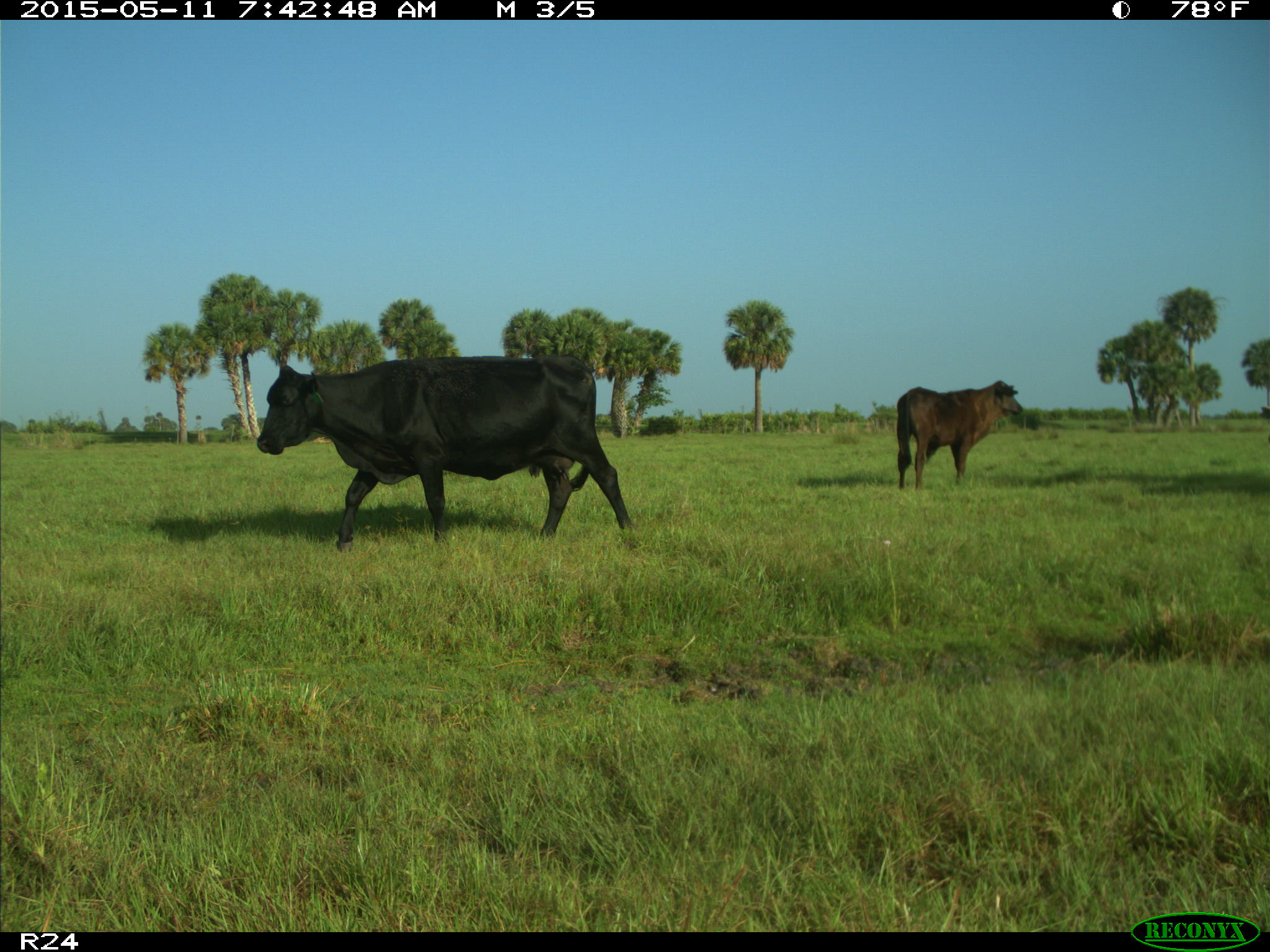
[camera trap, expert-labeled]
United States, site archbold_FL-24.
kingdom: Animalia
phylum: Chordata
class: Mammalia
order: Artiodactyla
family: Bovidae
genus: Bos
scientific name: Bos taurus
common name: domestic cow